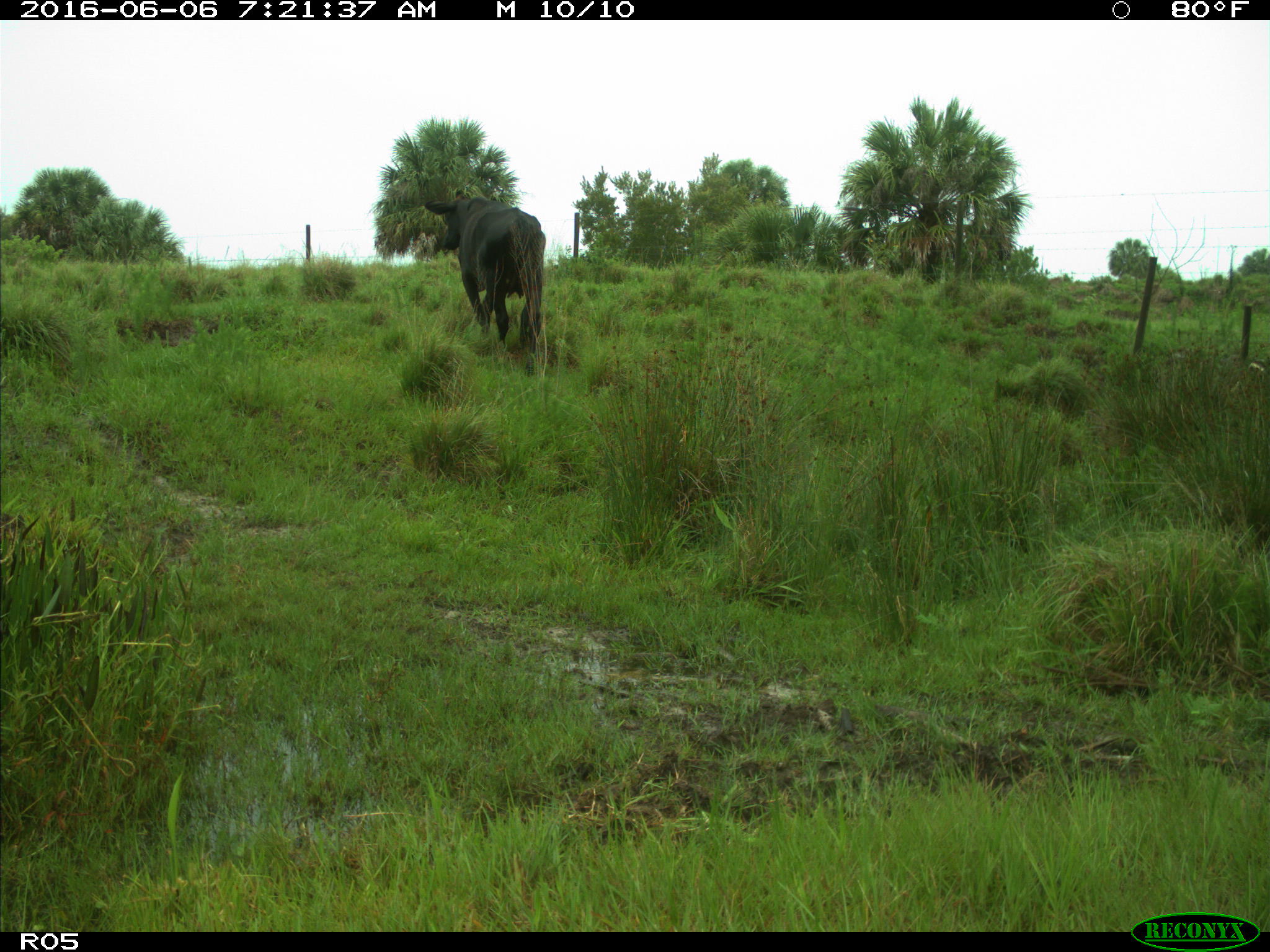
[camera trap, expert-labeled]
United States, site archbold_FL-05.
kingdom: Animalia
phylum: Chordata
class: Mammalia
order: Artiodactyla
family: Bovidae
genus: Bos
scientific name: Bos taurus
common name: domestic cow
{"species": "Bos taurus (domestic cow)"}